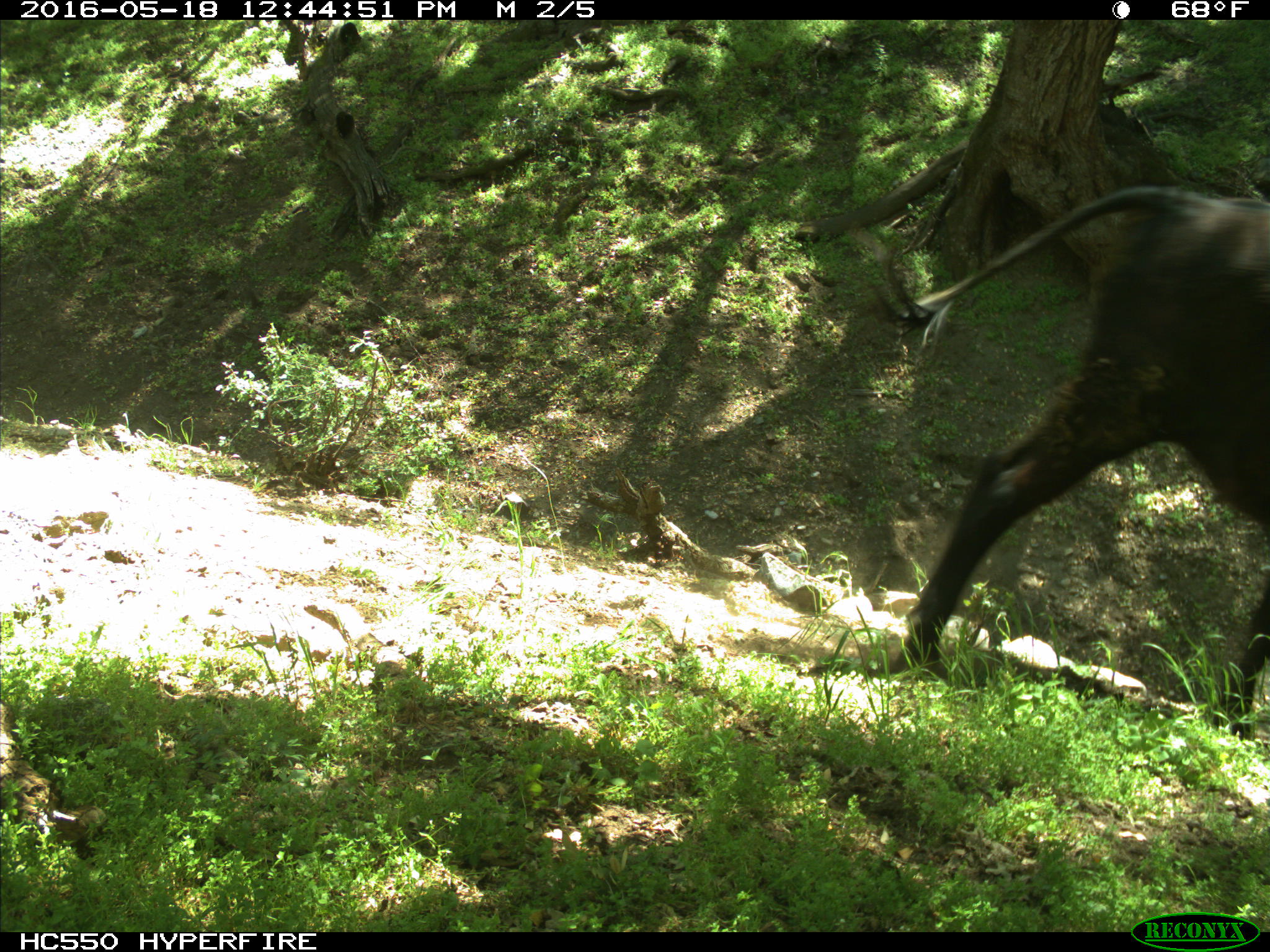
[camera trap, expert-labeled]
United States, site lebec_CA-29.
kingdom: Animalia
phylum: Chordata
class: Mammalia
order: Artiodactyla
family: Bovidae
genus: Bos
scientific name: Bos taurus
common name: domestic cow